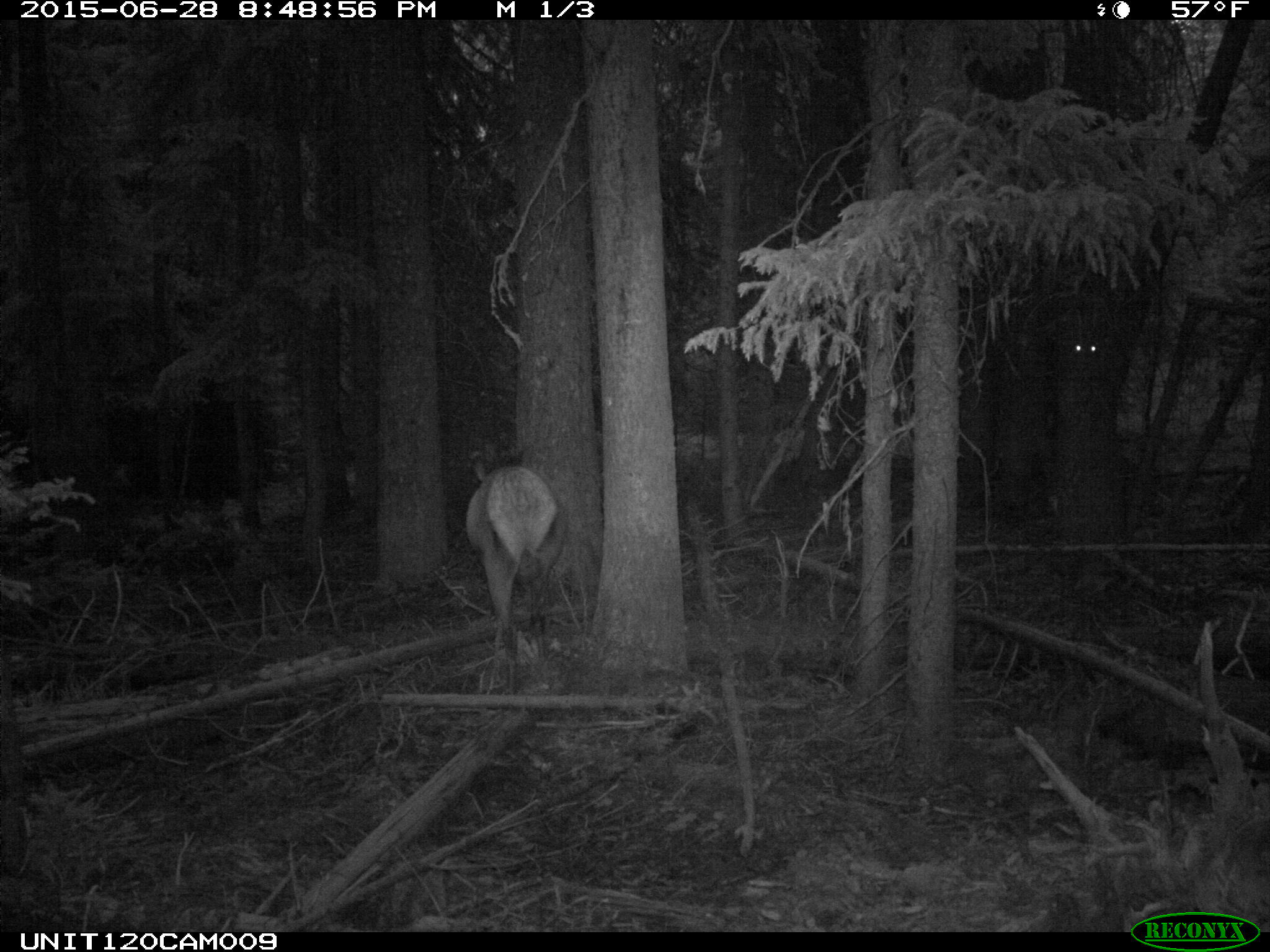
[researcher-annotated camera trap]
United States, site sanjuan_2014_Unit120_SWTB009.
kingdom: Animalia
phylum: Chordata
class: Mammalia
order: Artiodactyla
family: Cervidae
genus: Cervus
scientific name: Cervus elaphus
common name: red deer